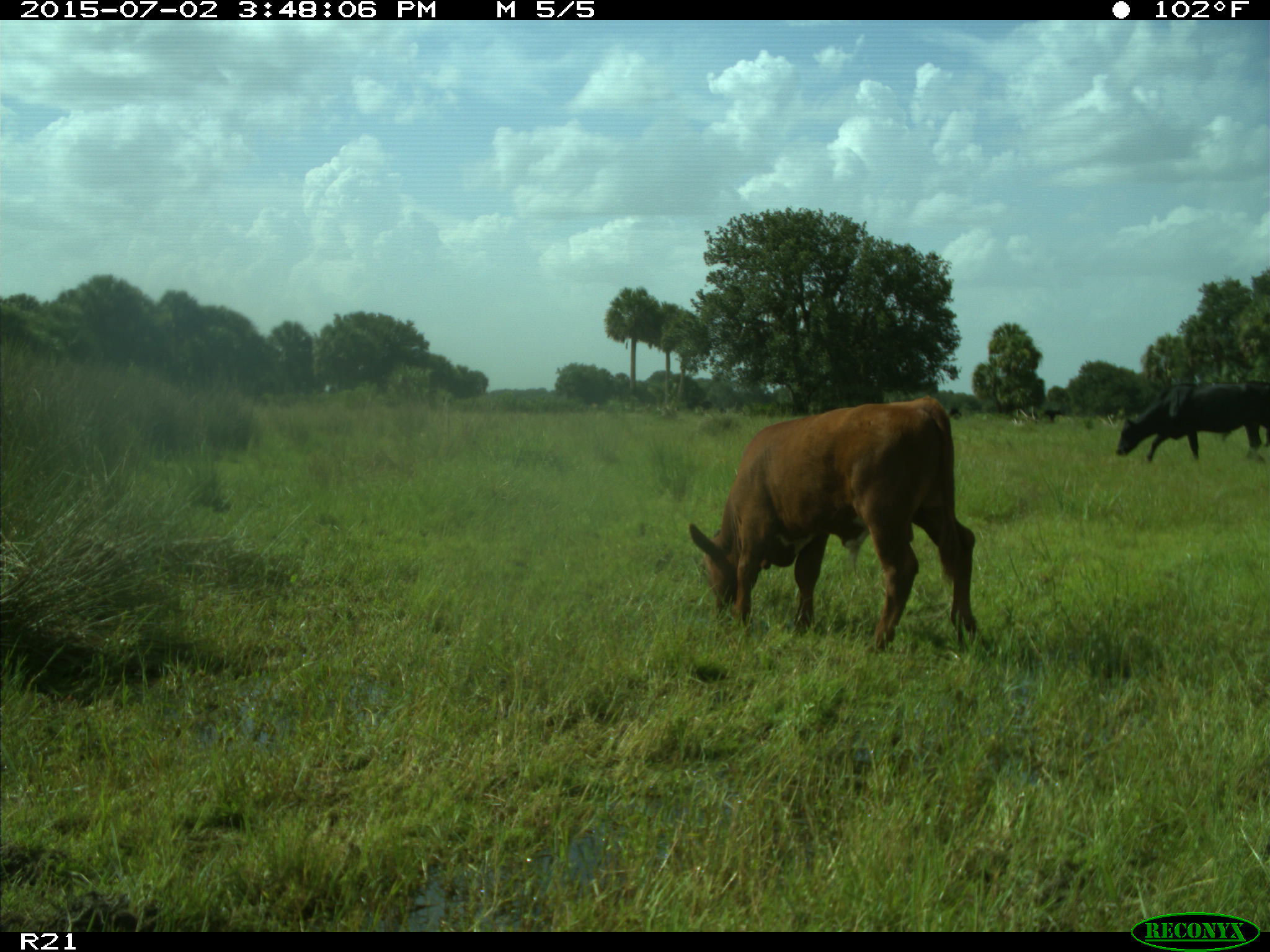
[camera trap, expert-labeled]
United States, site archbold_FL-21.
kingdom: Animalia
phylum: Chordata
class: Mammalia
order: Artiodactyla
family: Bovidae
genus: Bos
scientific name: Bos taurus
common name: domestic cow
Bos taurus (domestic cow).